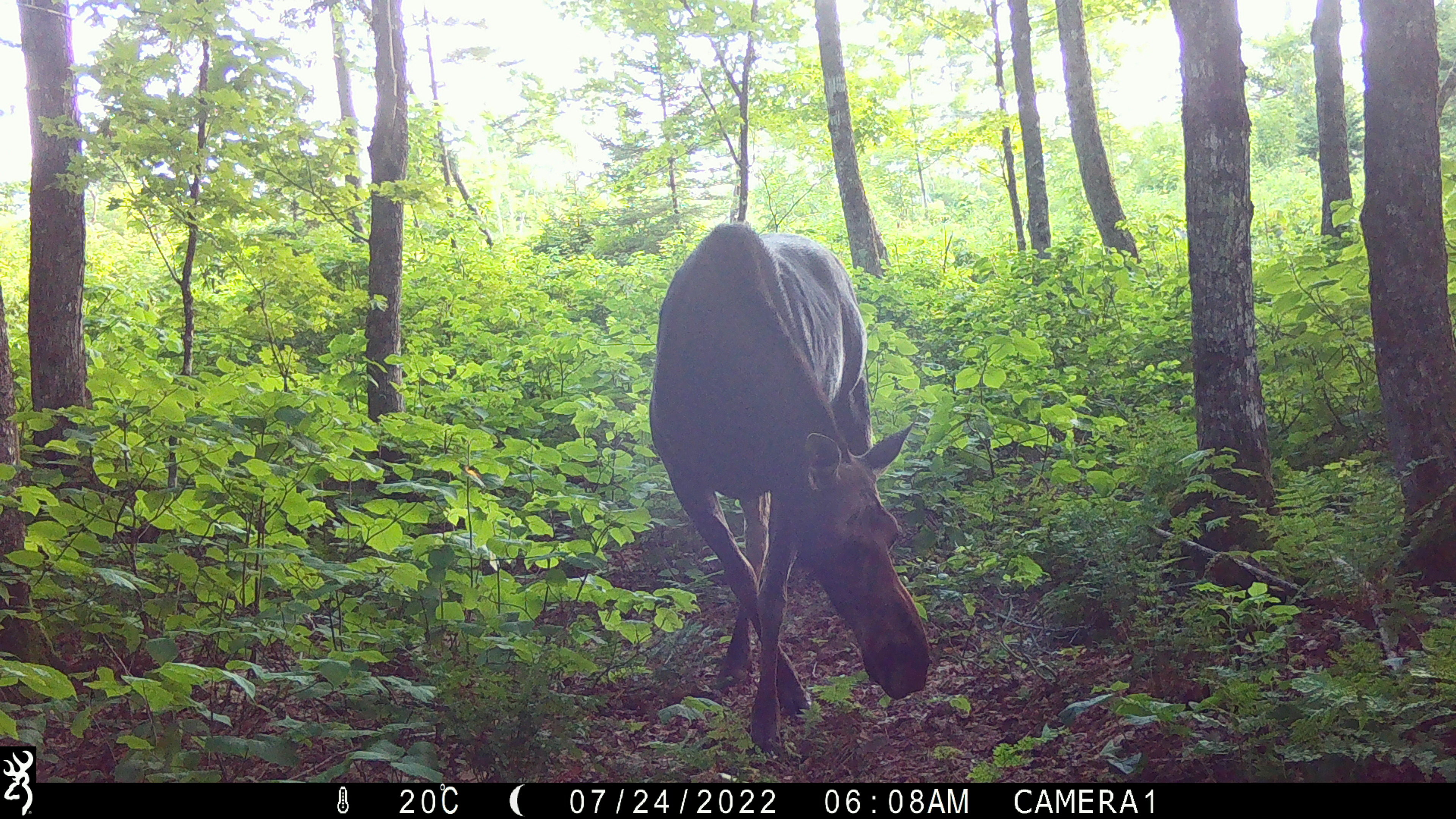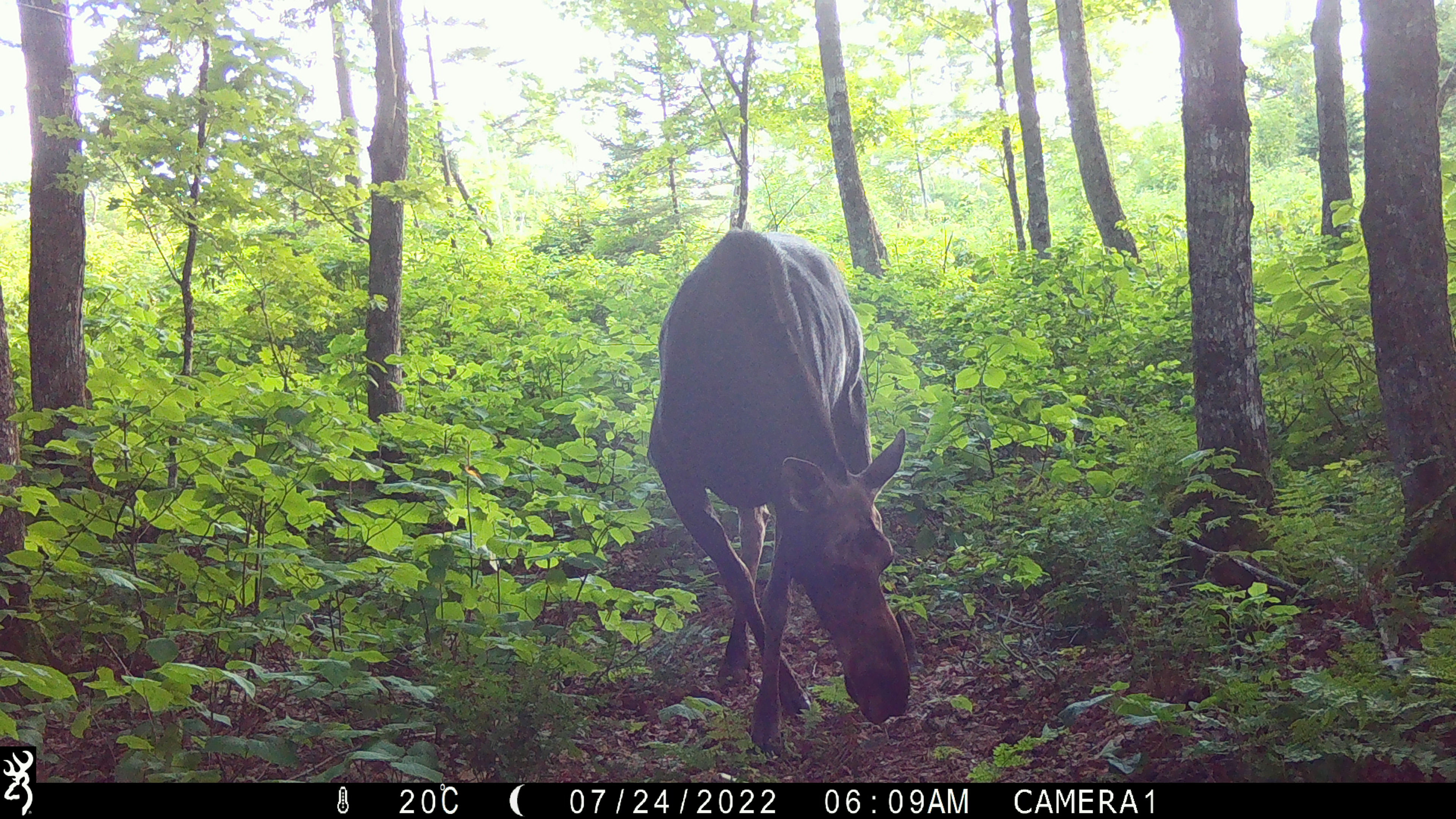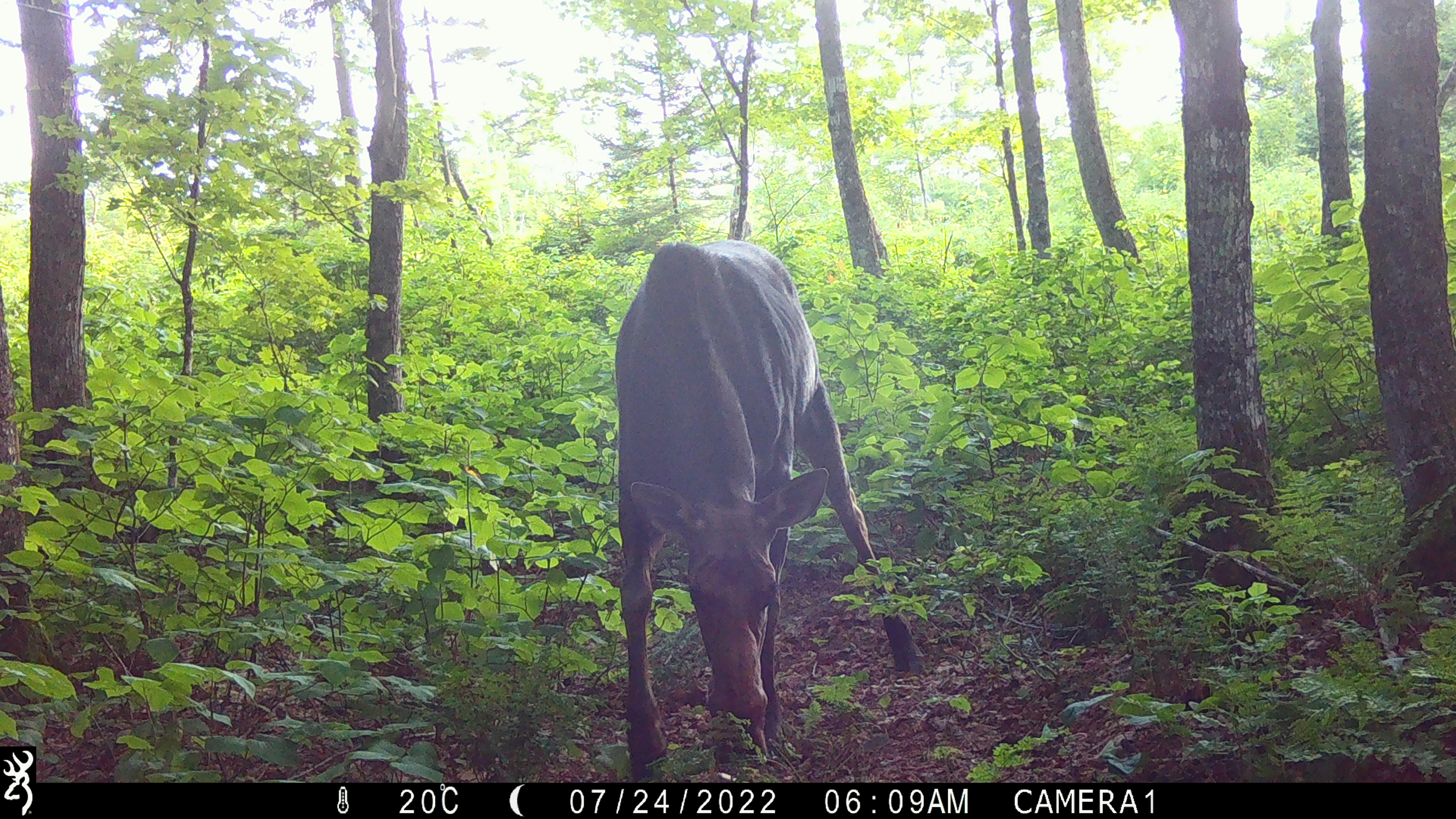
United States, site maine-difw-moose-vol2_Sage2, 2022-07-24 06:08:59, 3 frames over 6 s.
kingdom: Animalia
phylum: Chordata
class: Mammalia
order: Artiodactyla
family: Cervidae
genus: Alces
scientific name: Alces alces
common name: moose